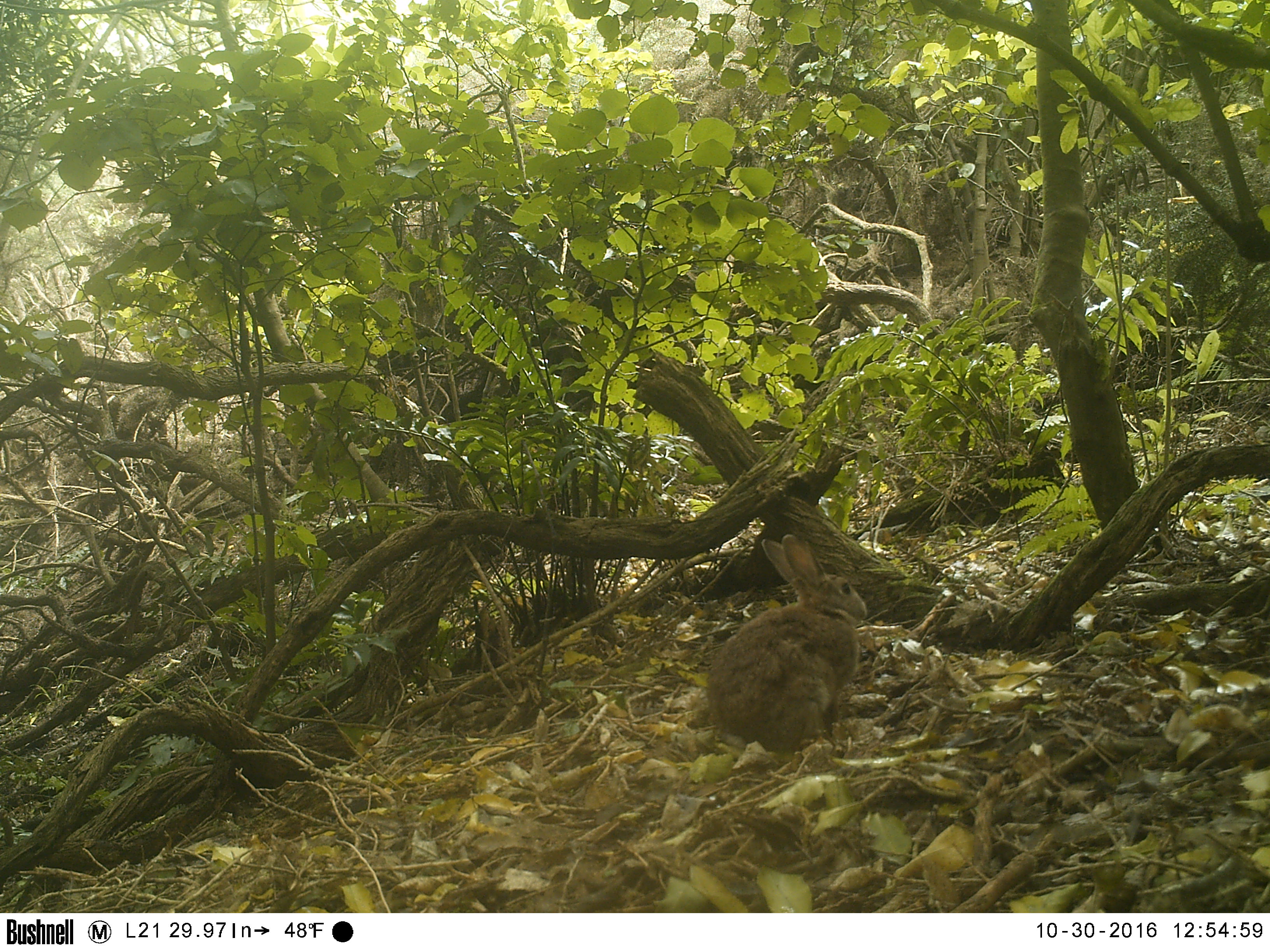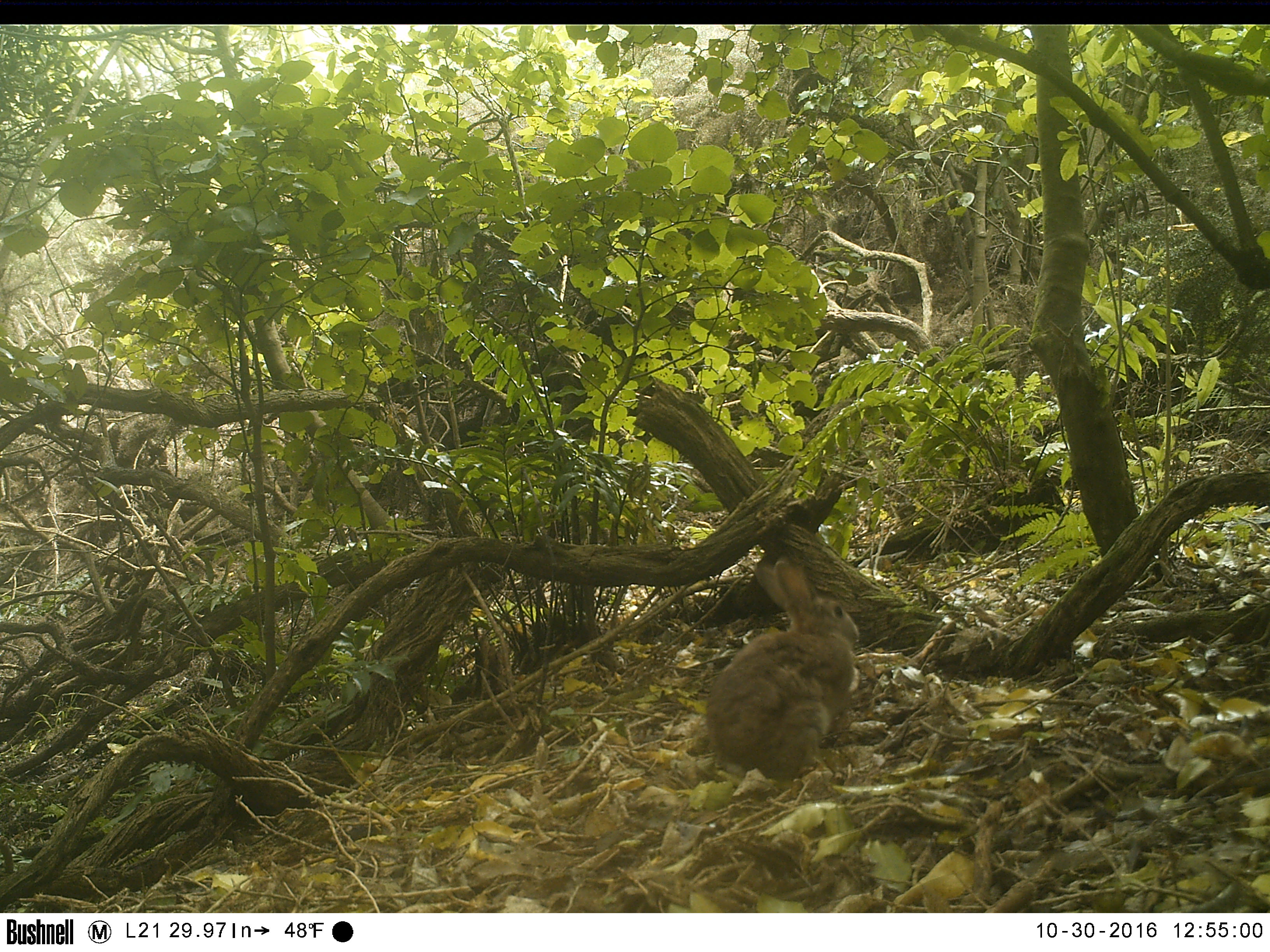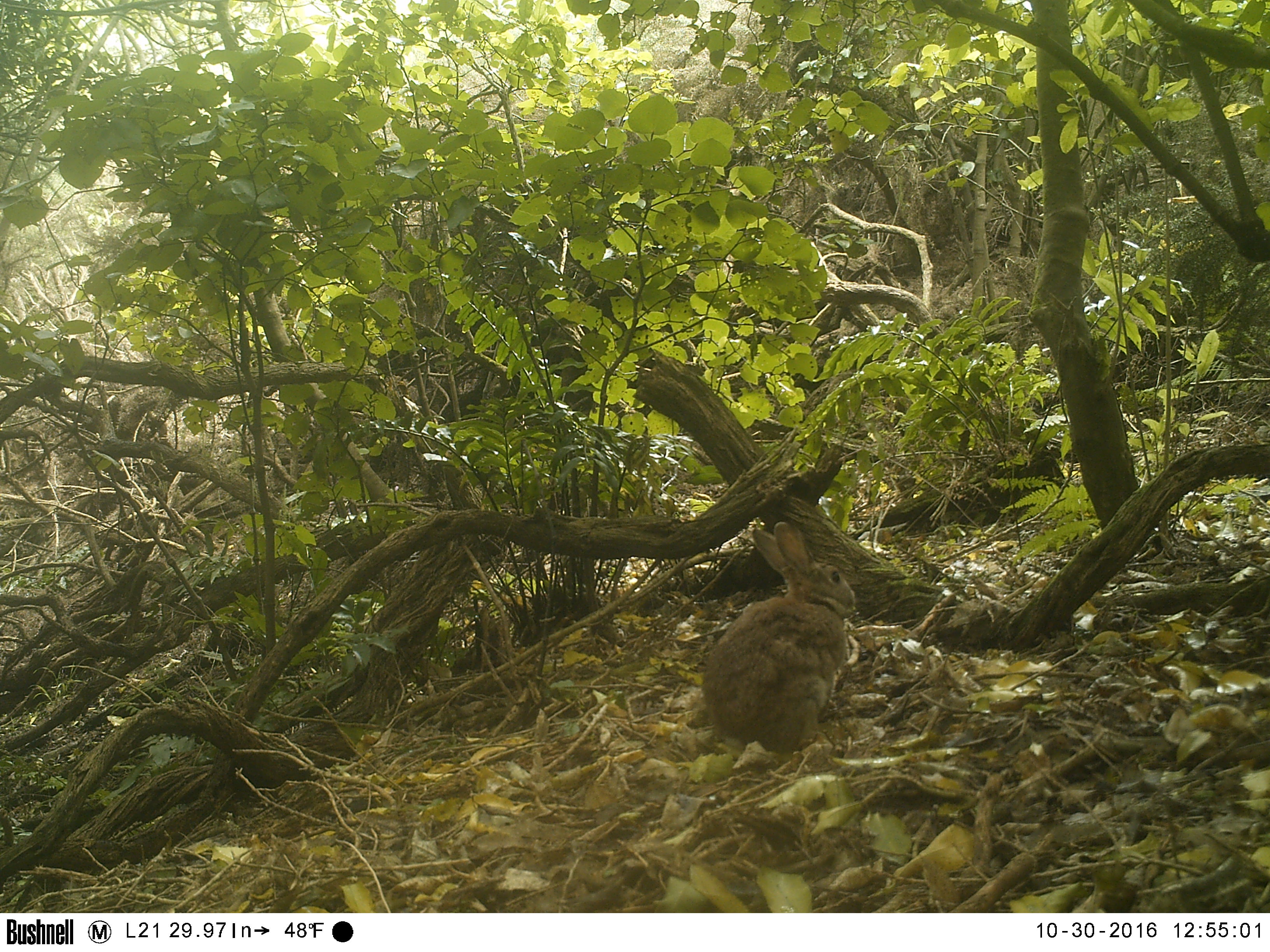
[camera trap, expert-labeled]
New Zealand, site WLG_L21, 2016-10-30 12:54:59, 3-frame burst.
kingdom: Animalia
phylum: Chordata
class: Mammalia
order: Lagomorpha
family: Leporidae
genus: Oryctolagus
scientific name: Oryctolagus cuniculus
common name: european rabbit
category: rabbit